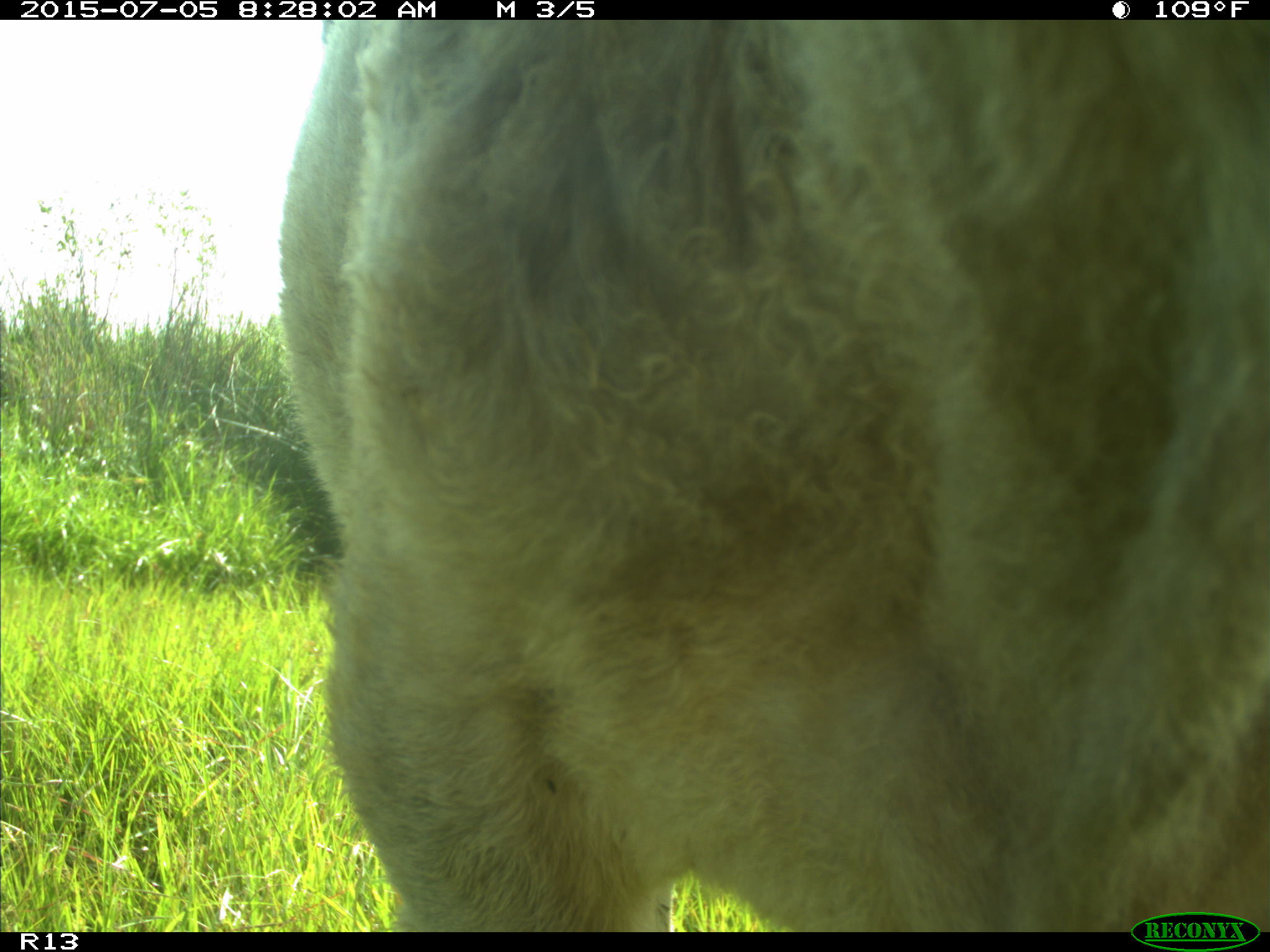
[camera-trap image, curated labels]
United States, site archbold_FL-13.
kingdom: Animalia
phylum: Chordata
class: Mammalia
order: Artiodactyla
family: Bovidae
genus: Bos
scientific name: Bos taurus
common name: domestic cow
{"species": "Bos taurus (domestic cow)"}